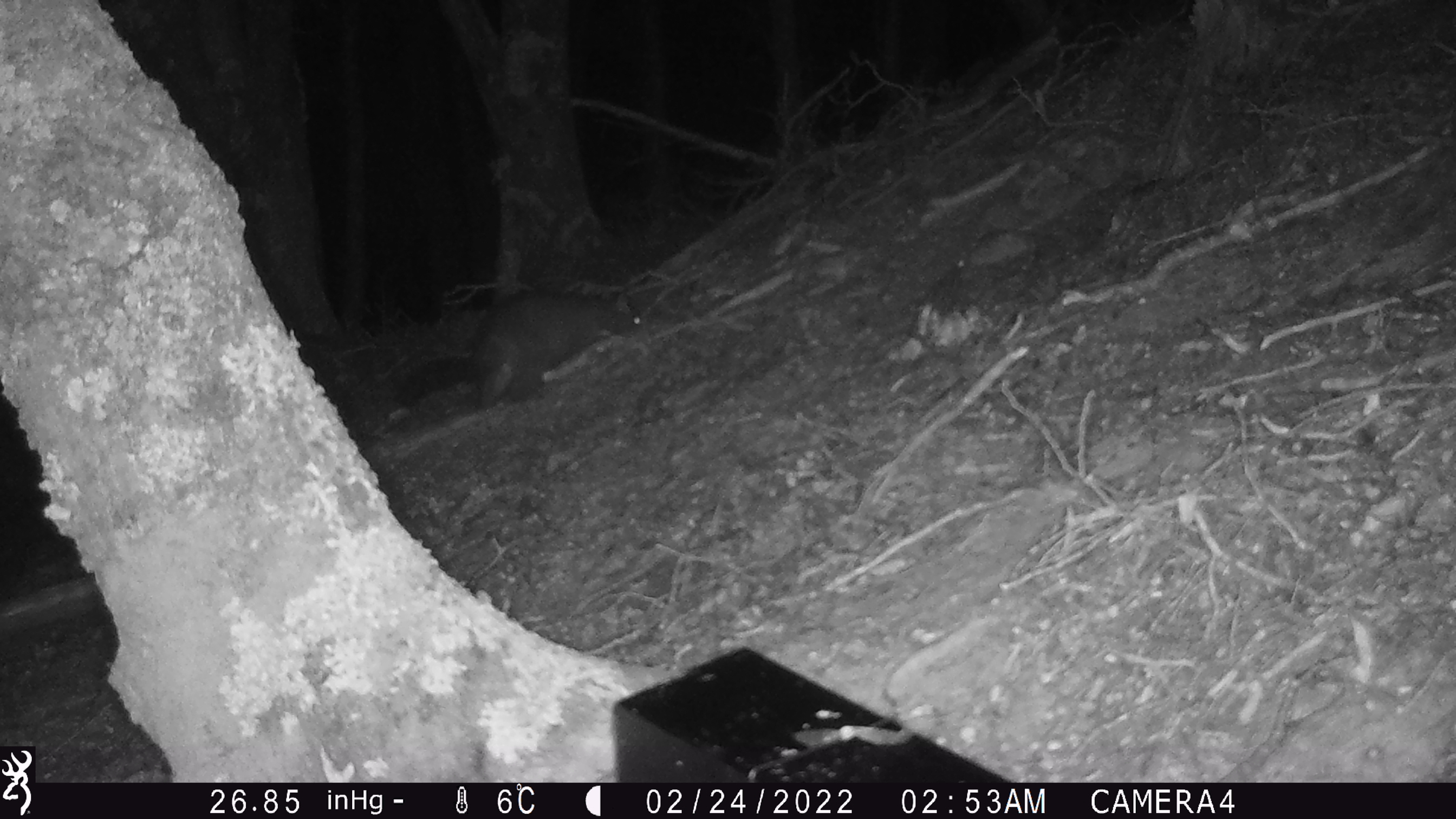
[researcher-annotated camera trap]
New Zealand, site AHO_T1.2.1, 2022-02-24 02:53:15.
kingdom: Animalia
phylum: Chordata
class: Mammalia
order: Diprotodontia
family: Phalangeridae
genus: Trichosurus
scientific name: Trichosurus vulpecula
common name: common brushtail possum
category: possum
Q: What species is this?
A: Possum (common brushtail possum) (Trichosurus vulpecula).